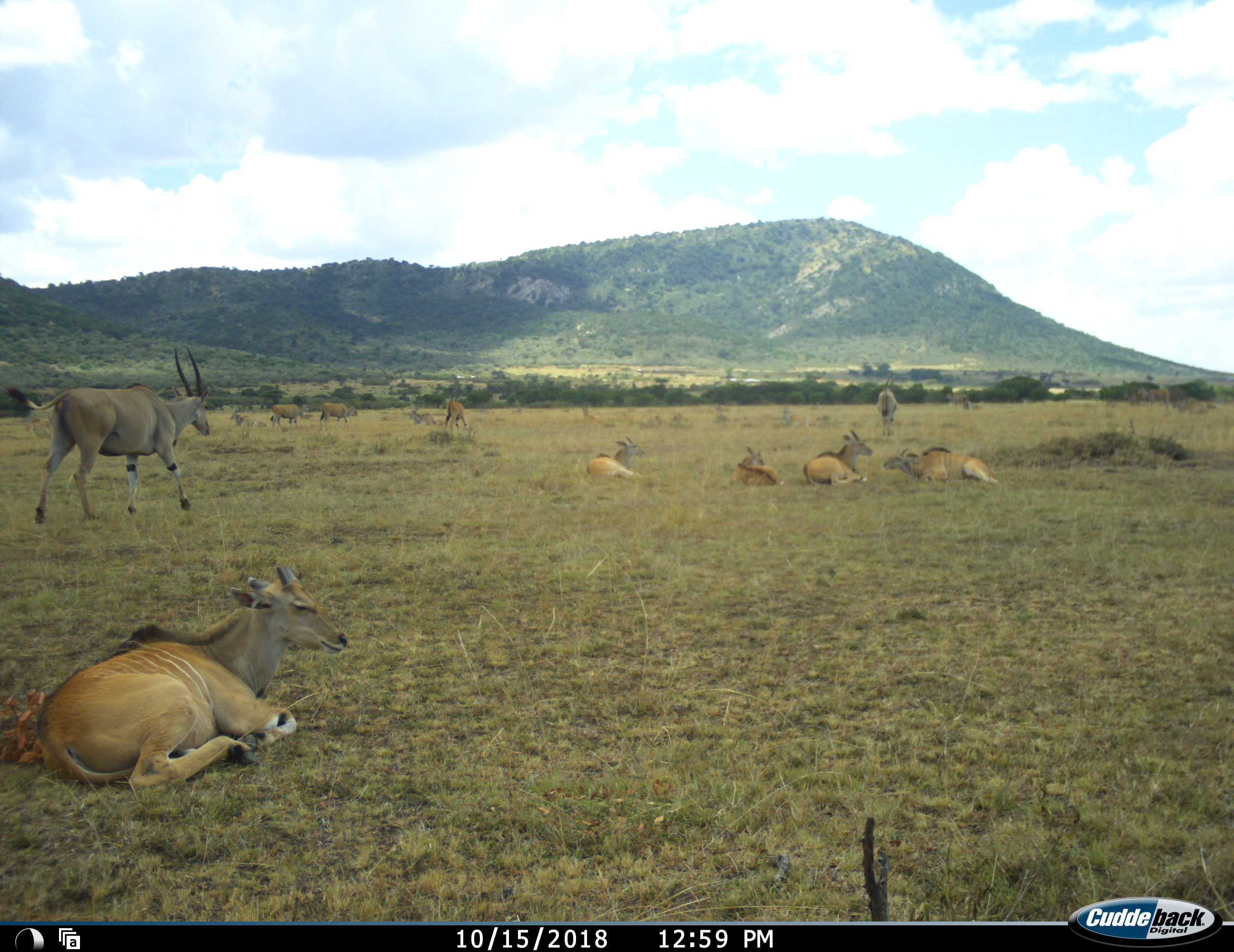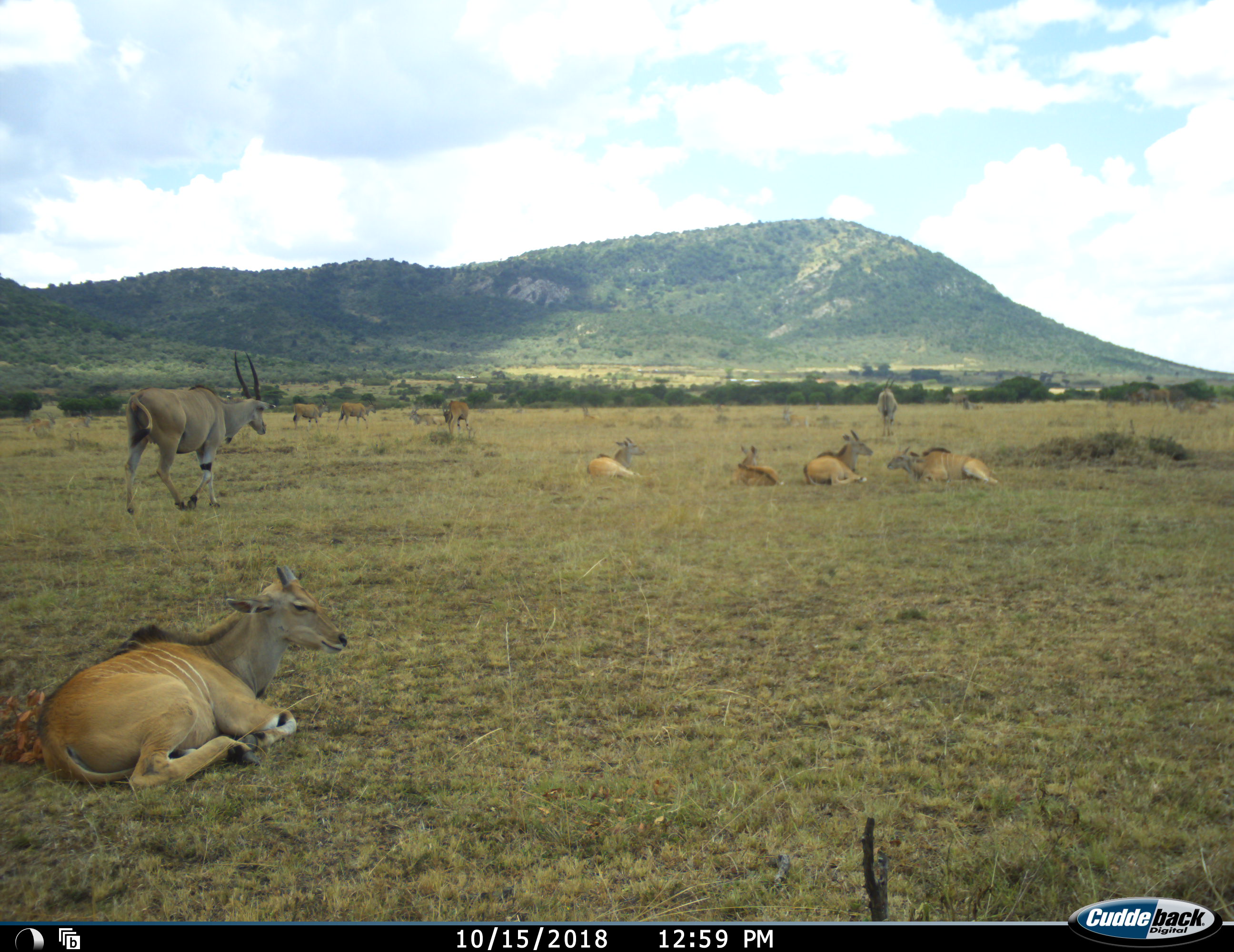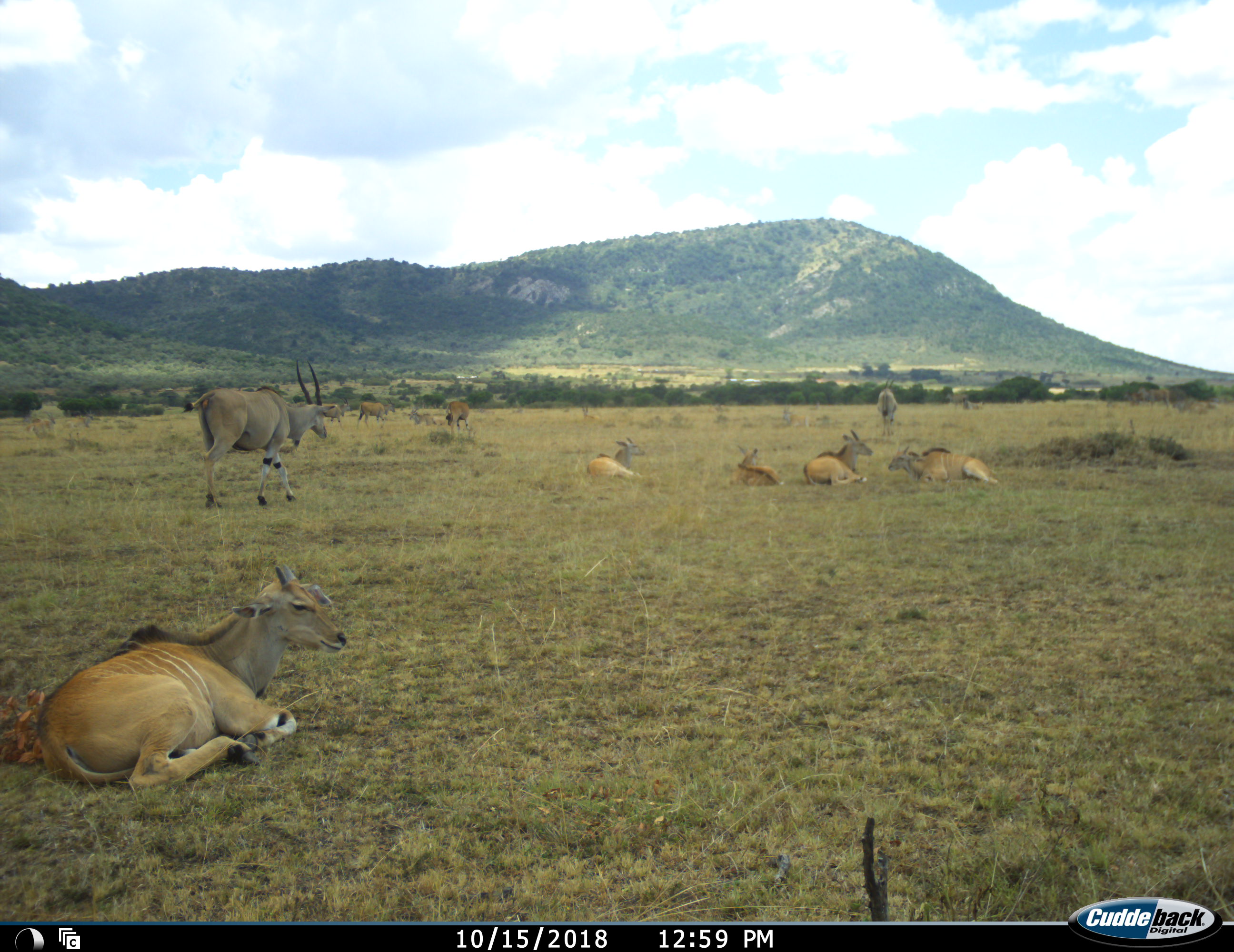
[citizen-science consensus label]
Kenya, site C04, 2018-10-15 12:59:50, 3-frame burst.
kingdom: Animalia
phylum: Chordata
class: Mammalia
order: Artiodactyla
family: Bovidae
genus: Tragelaphus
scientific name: Tragelaphus oryx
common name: eland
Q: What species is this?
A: Eland (Tragelaphus oryx).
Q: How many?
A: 11-50.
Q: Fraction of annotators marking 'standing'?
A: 67%.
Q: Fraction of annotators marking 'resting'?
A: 100%.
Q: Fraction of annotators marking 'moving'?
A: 100%.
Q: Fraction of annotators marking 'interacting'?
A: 0%.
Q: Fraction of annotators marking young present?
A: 22%.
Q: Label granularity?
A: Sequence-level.